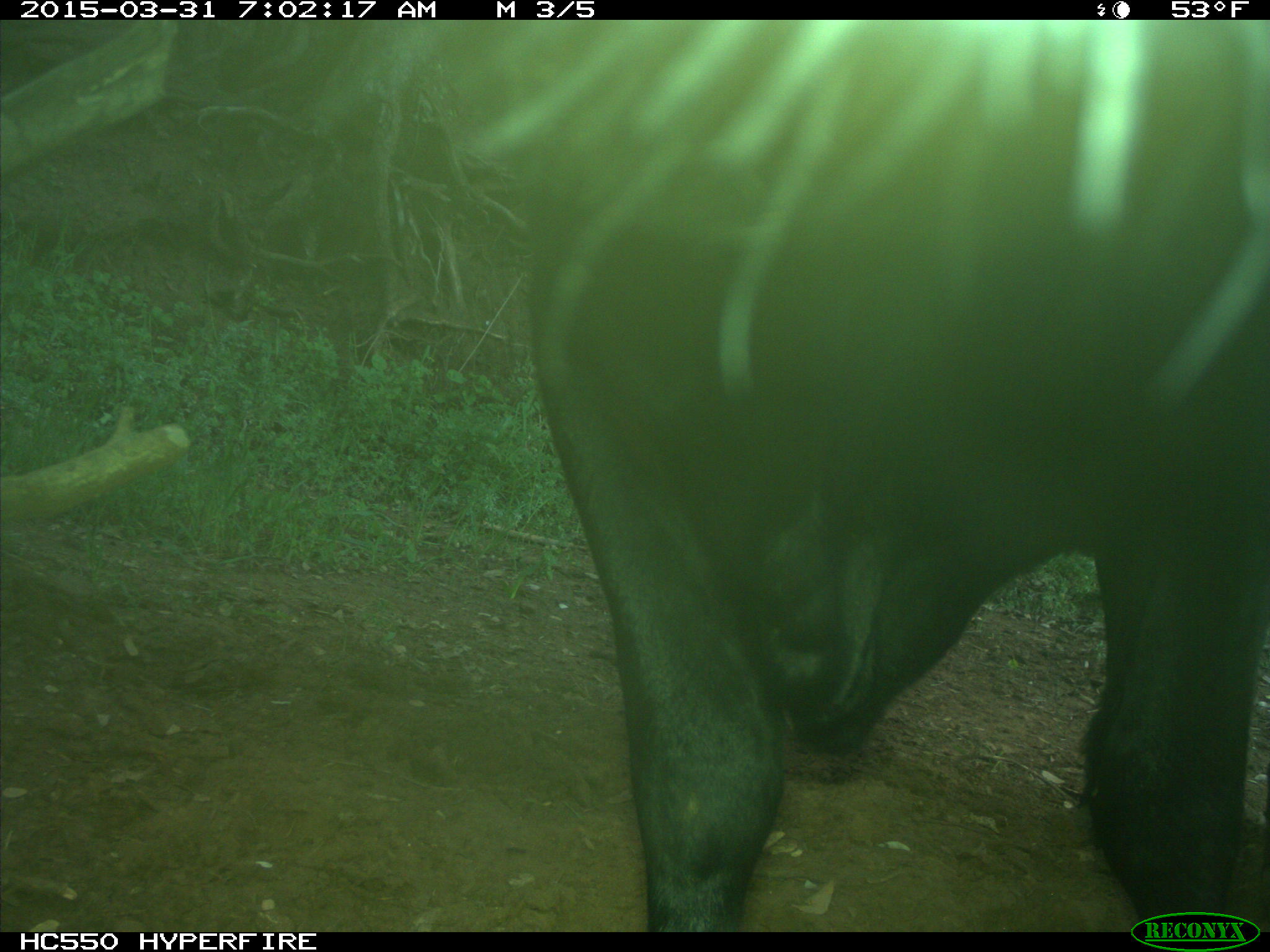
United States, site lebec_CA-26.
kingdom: Animalia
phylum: Chordata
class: Mammalia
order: Artiodactyla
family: Bovidae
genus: Bos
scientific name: Bos taurus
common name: domestic cow